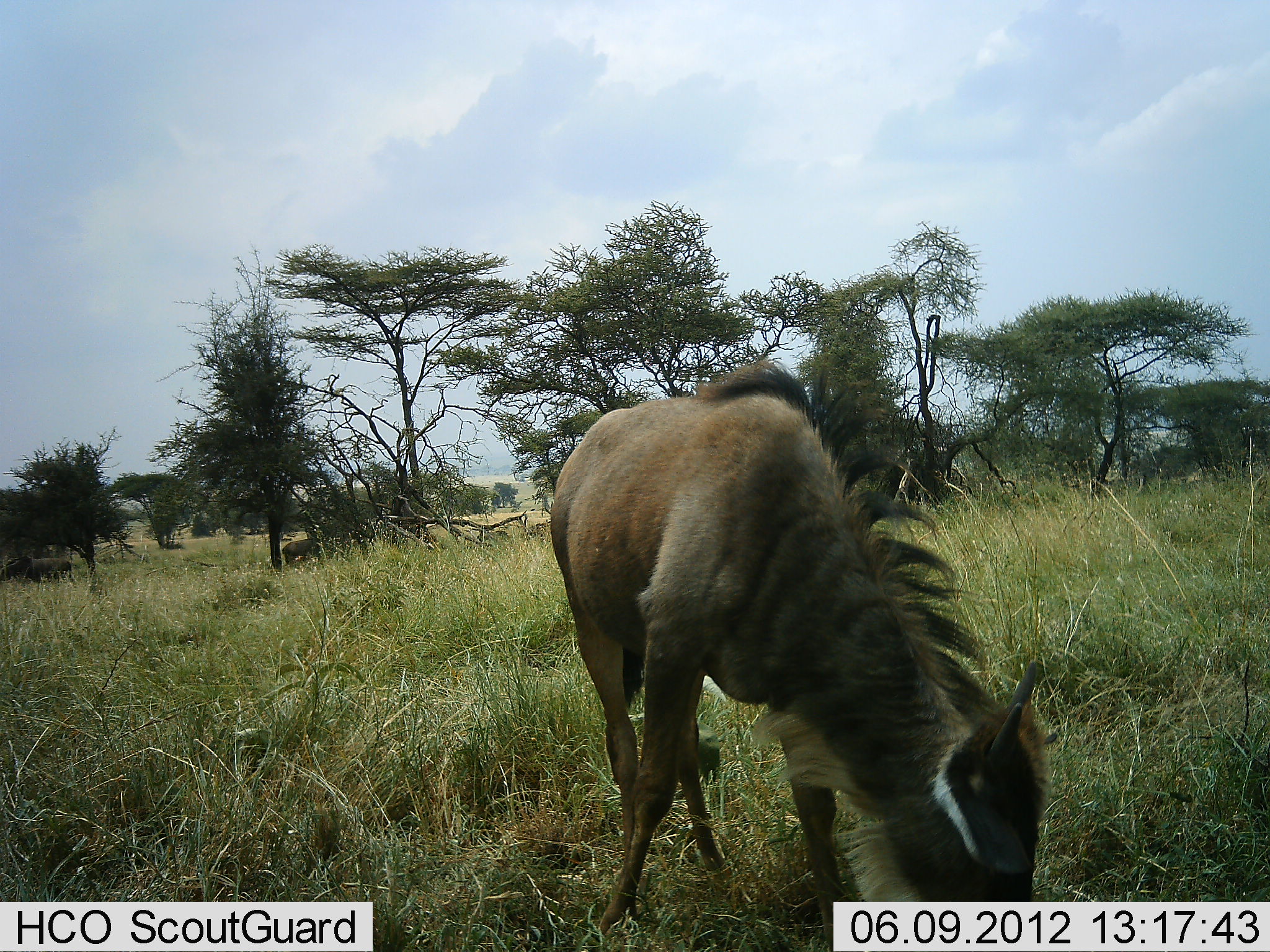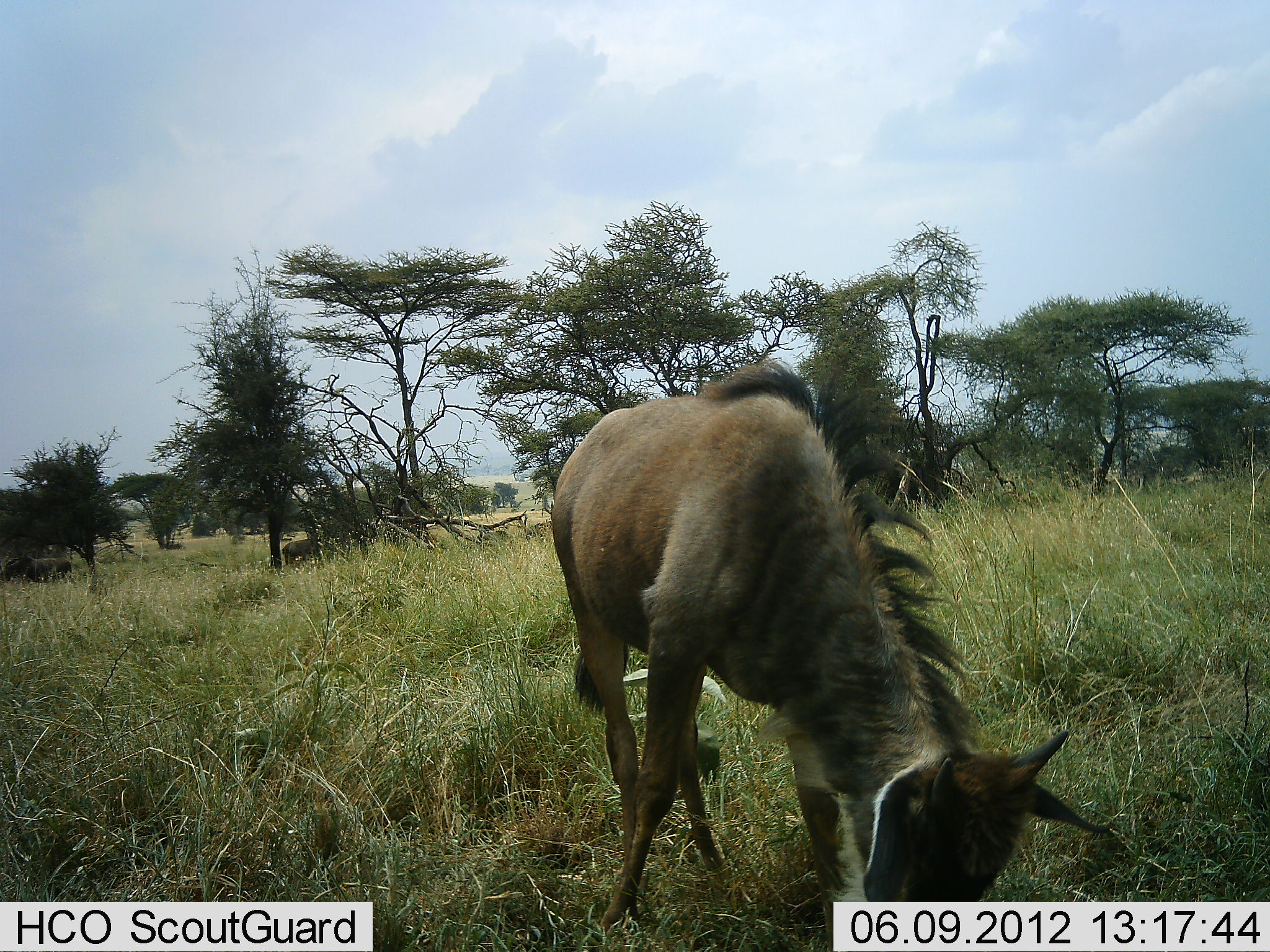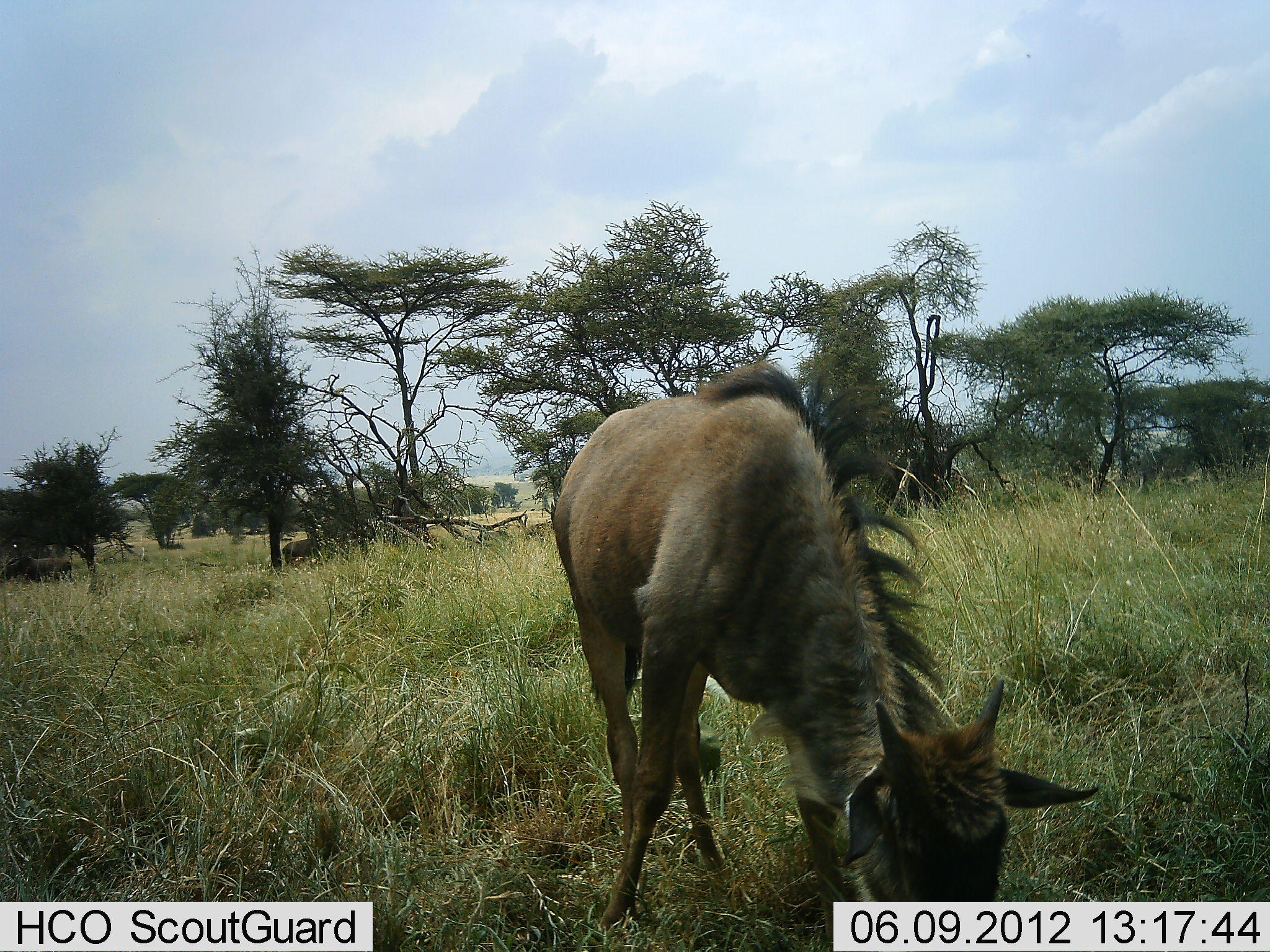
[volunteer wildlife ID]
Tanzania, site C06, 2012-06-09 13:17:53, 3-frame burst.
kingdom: Animalia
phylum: Chordata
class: Mammalia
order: Artiodactyla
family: Bovidae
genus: Connochaetes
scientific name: Connochaetes taurinus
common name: blue wildebeest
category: wildebeest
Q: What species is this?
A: Wildebeest (blue wildebeest) (Connochaetes taurinus).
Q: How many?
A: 1.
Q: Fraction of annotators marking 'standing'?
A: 45%.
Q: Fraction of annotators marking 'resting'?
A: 0%.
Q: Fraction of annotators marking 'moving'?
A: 0%.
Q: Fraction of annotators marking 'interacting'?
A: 0%.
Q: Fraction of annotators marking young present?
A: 64%.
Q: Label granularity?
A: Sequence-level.